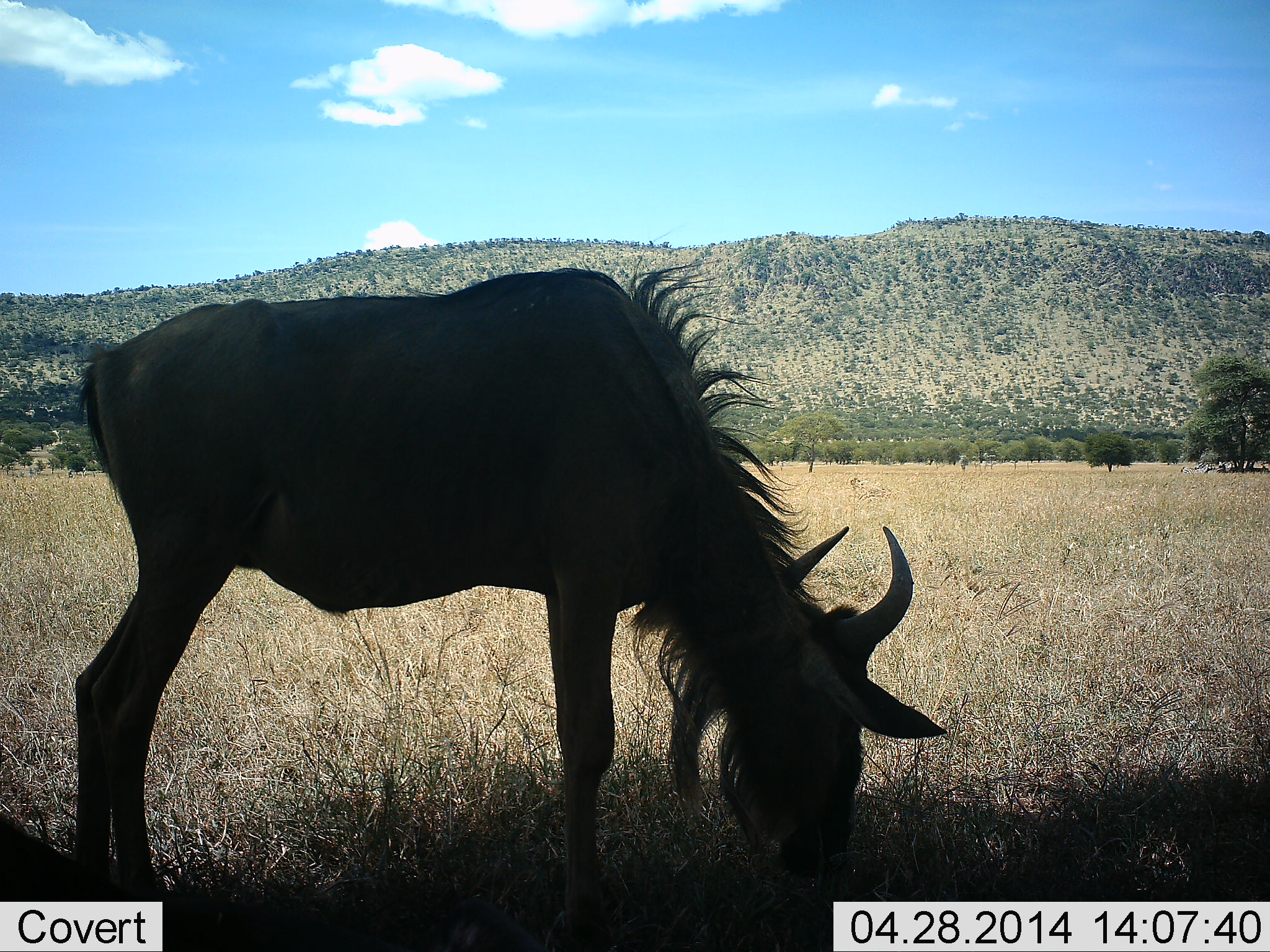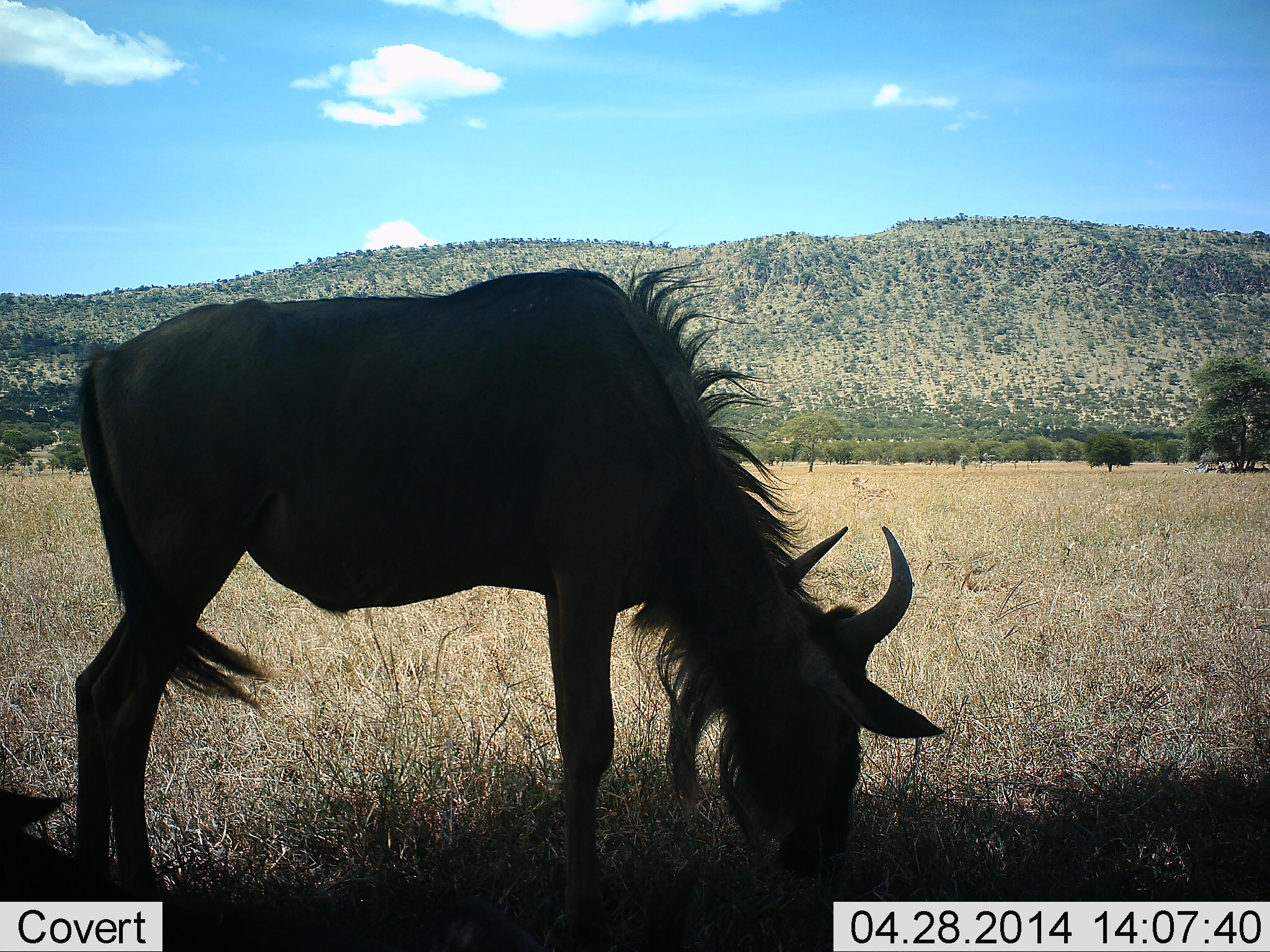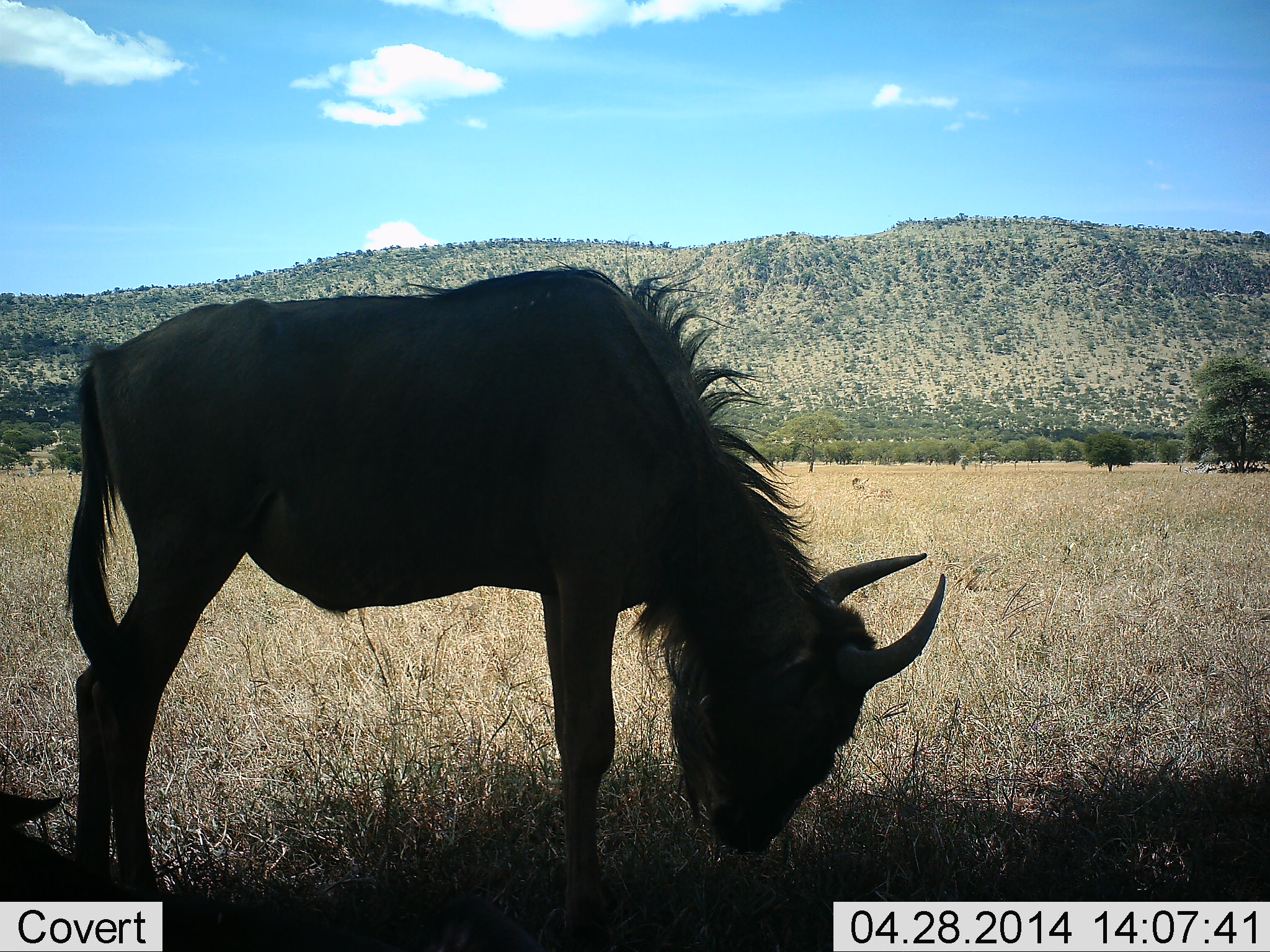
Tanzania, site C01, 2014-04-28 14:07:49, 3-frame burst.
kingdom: Animalia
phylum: Chordata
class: Mammalia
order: Artiodactyla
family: Bovidae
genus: Connochaetes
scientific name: Connochaetes taurinus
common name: blue wildebeest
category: wildebeest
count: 2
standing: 30%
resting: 40%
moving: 0%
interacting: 0%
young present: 0%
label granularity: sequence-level